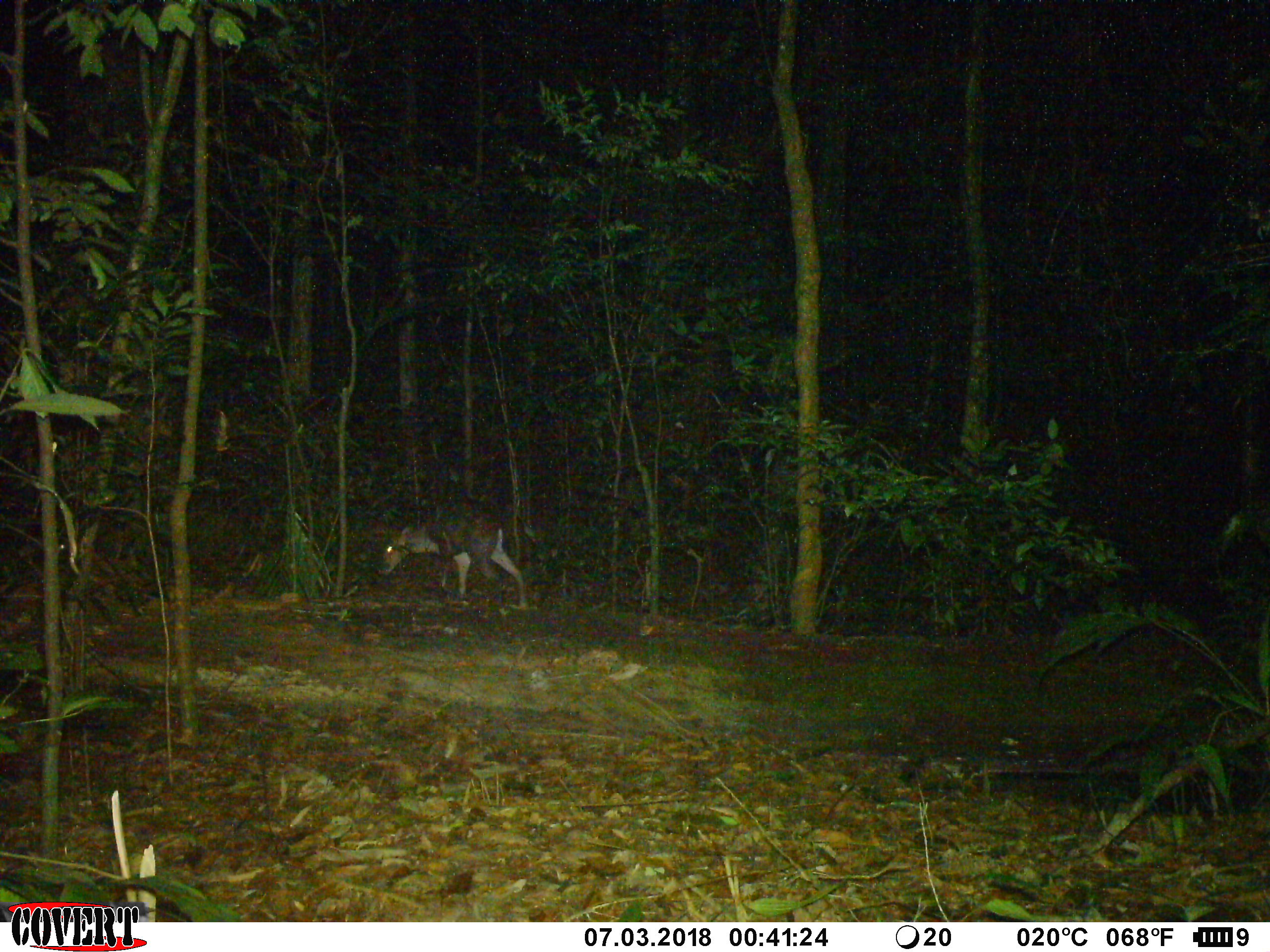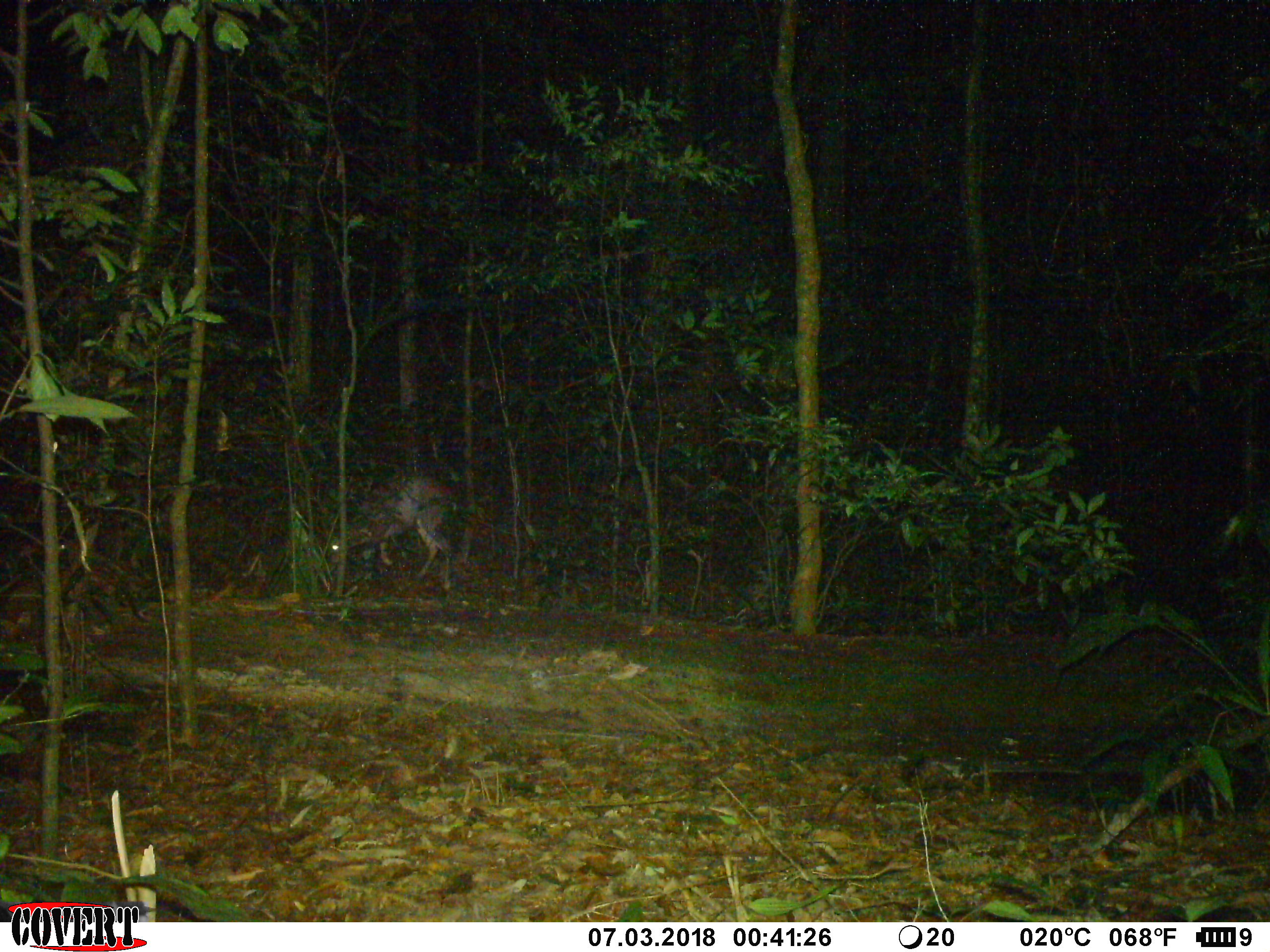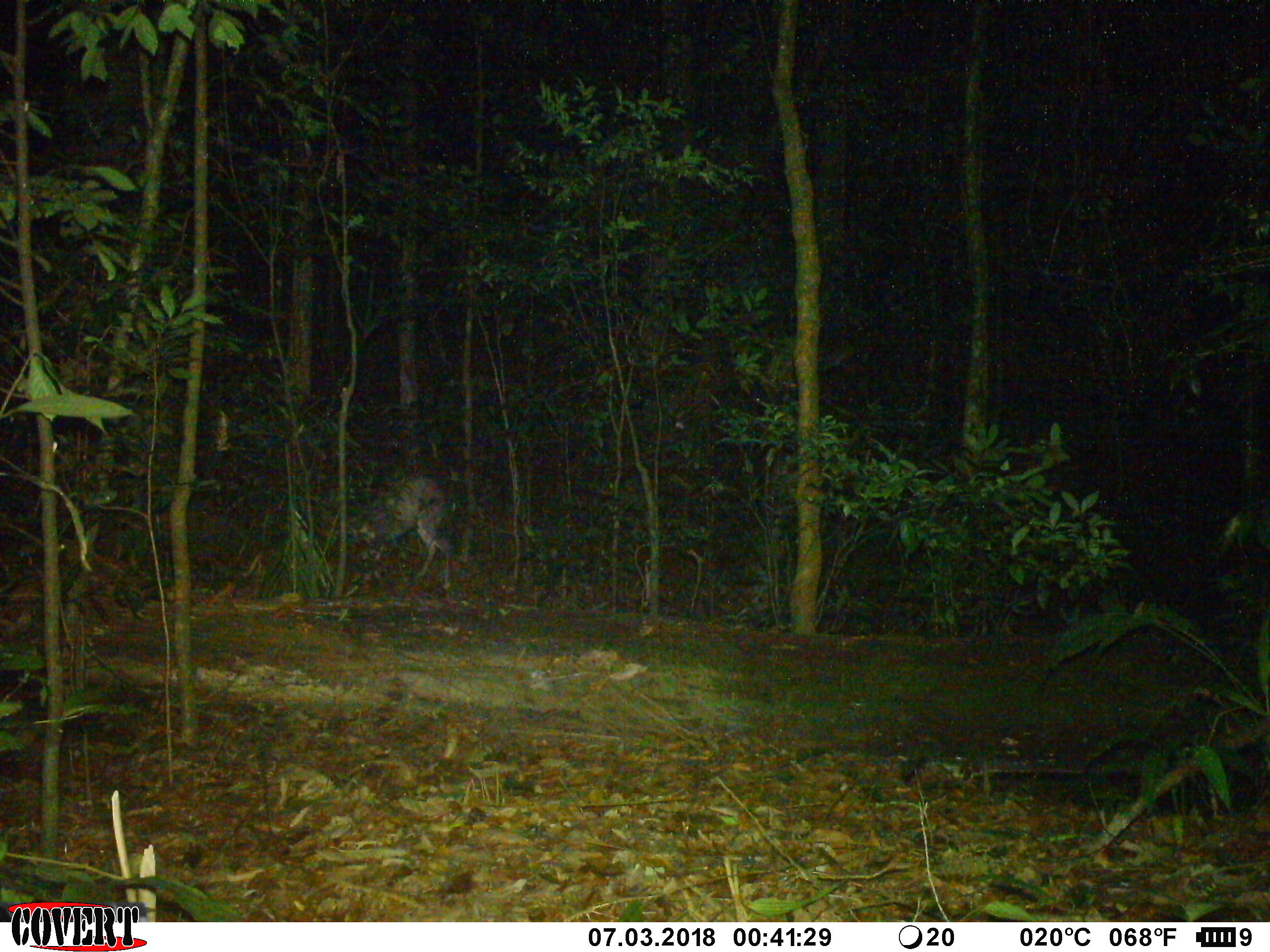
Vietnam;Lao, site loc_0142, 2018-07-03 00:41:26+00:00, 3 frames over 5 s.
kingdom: Animalia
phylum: Chordata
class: Mammalia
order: Artiodactyla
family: Cervidae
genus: Muntiacus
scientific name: Muntiacus rooseveltorum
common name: roosevelt's muntjac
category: roosevelts muntjac group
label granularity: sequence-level